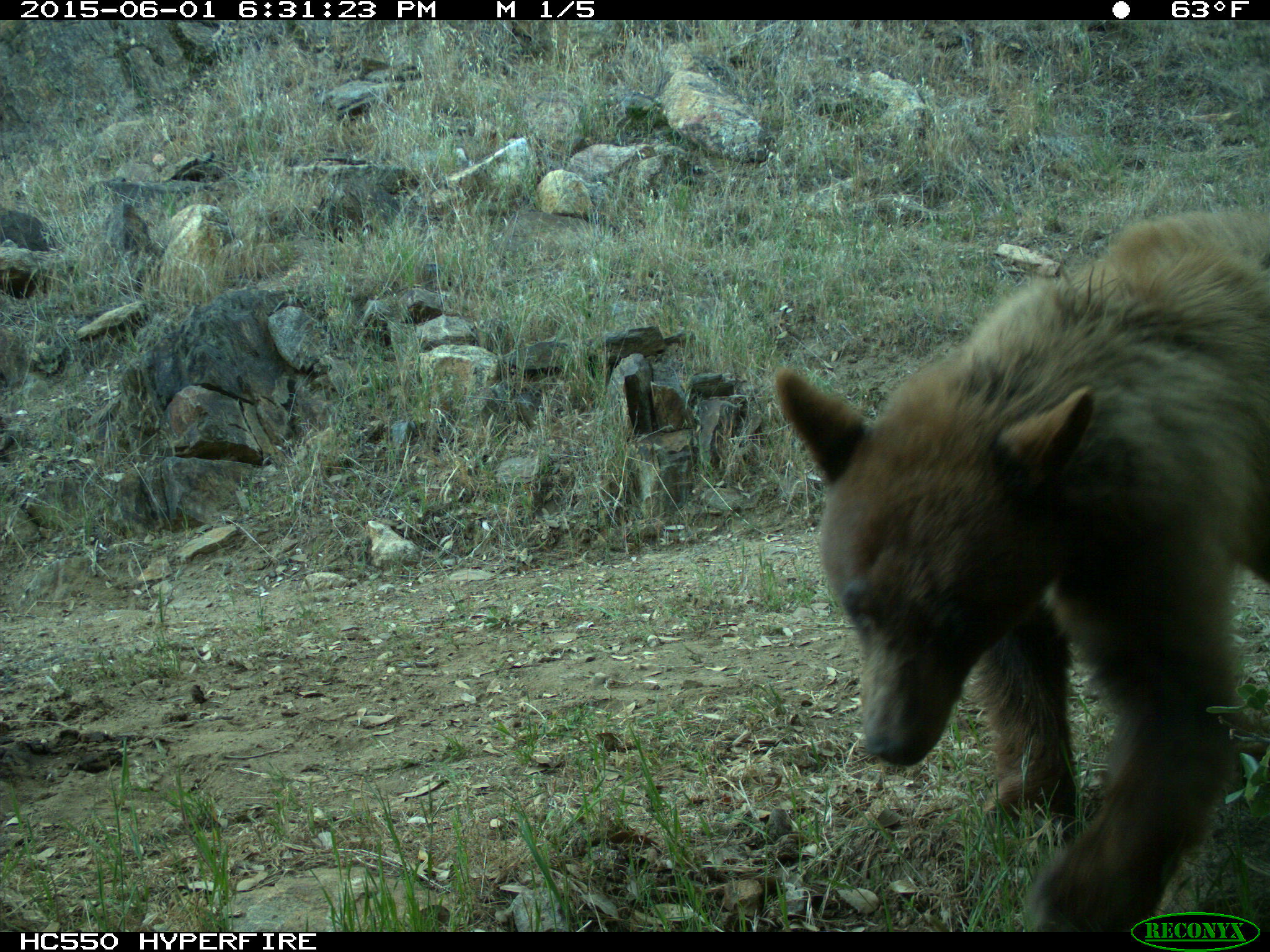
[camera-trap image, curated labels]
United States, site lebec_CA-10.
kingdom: Animalia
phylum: Chordata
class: Mammalia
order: Carnivora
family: Ursidae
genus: Ursus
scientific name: Ursus americanus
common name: american black bear